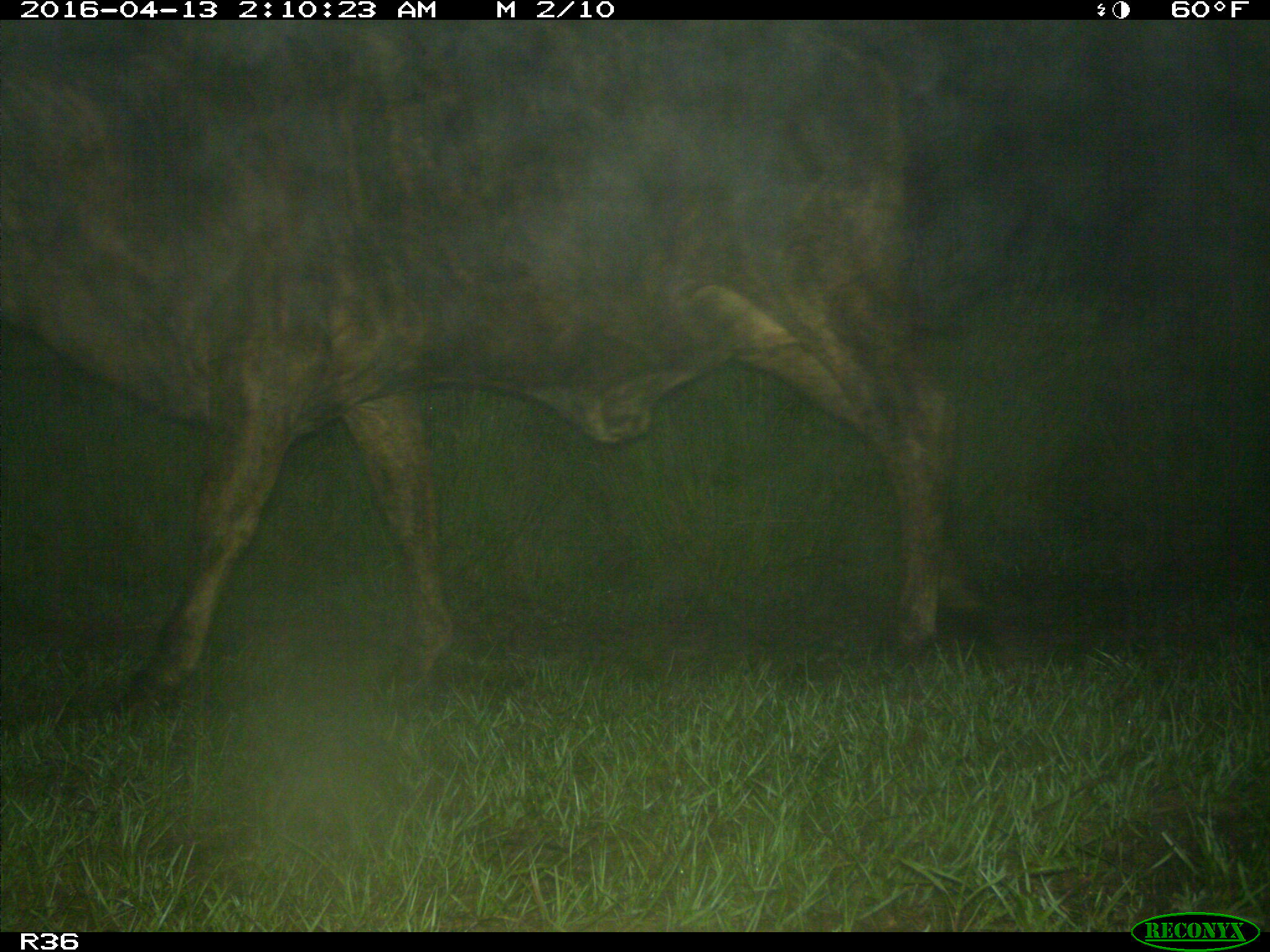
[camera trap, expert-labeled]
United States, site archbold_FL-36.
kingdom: Animalia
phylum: Chordata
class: Mammalia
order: Artiodactyla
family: Bovidae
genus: Bos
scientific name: Bos taurus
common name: domestic cow